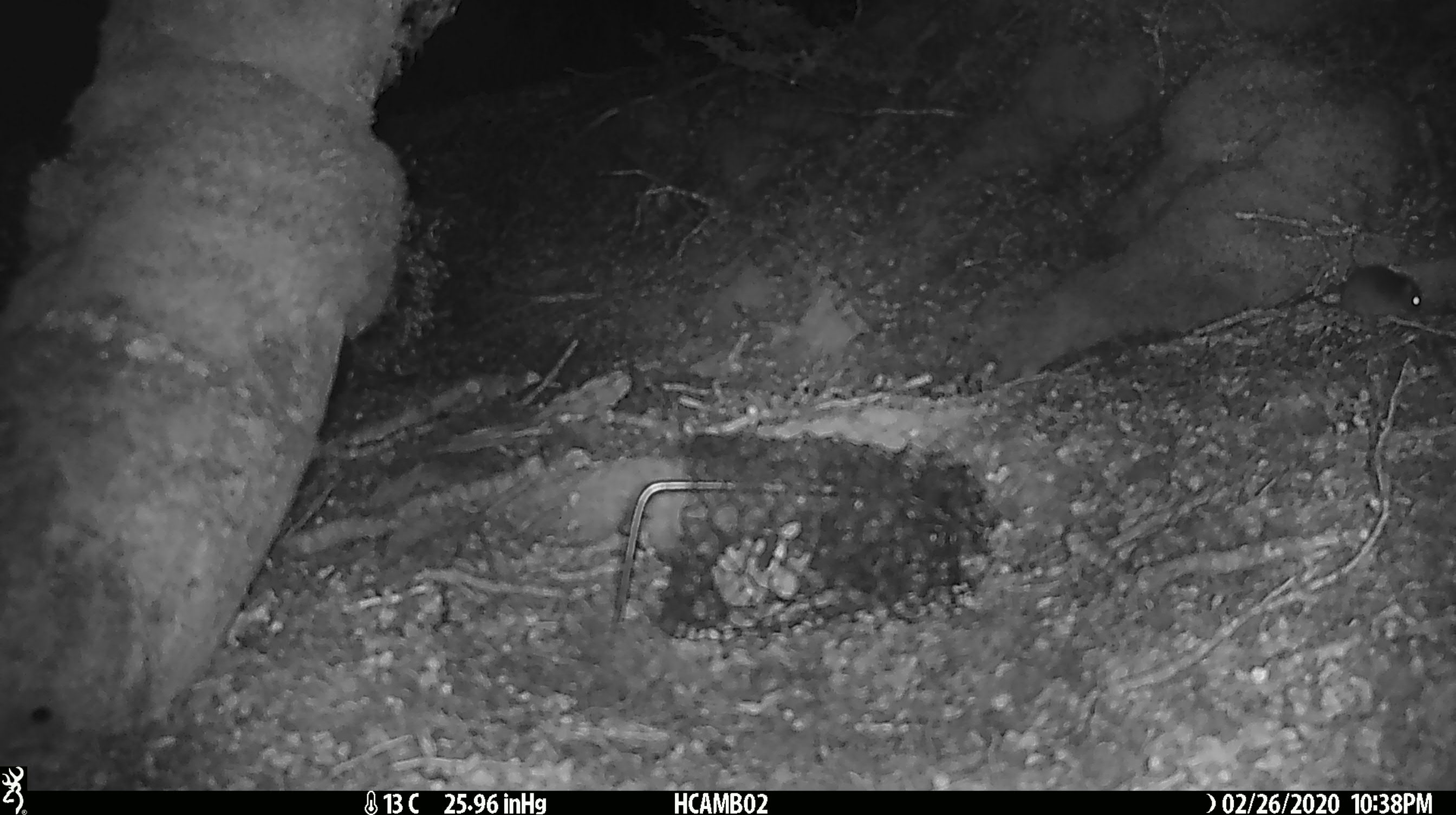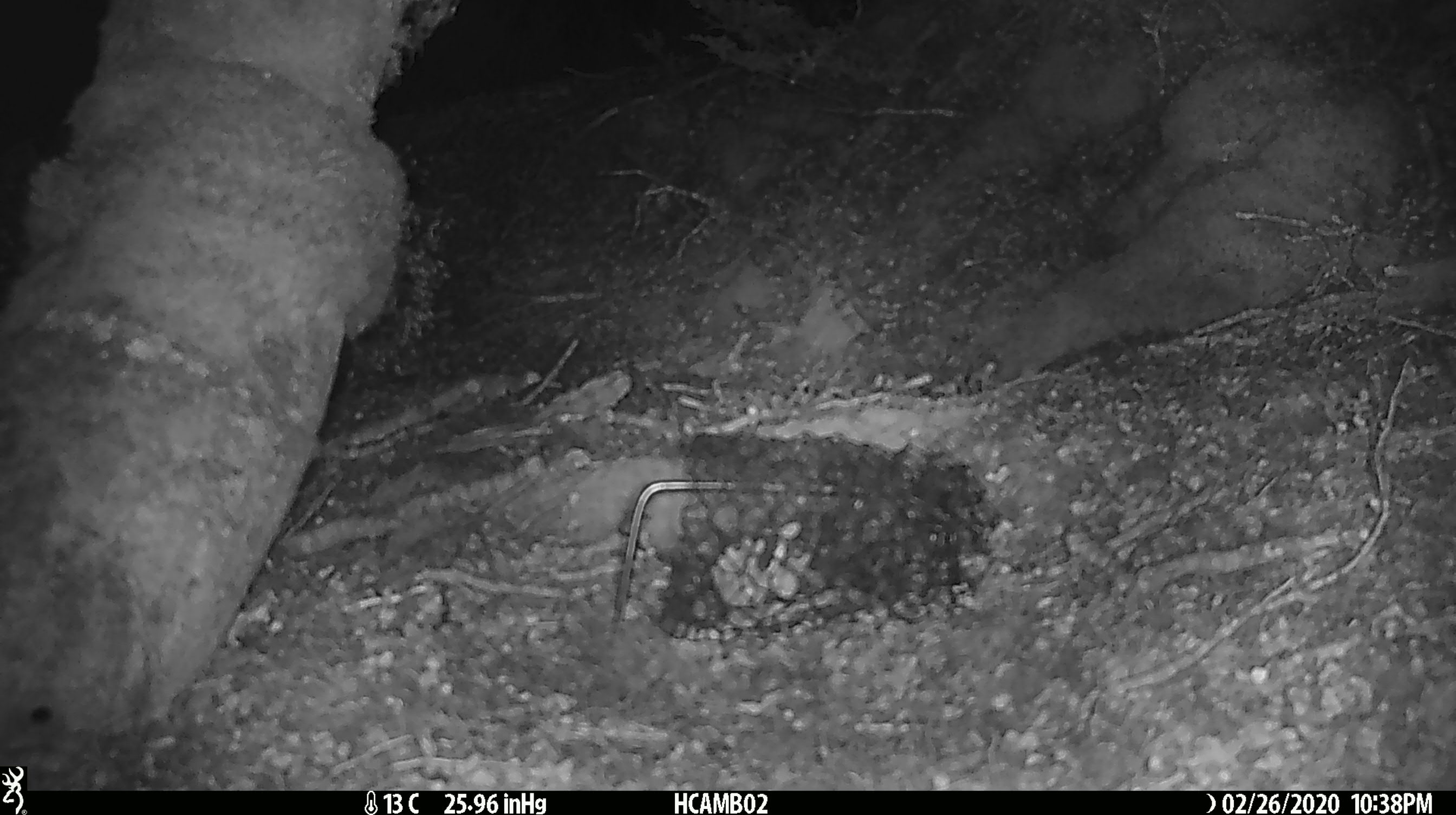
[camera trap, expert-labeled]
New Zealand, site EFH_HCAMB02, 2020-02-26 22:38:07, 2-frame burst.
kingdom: Animalia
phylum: Chordata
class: Mammalia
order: Rodentia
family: Muridae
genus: Mus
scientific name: Mus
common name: mouse